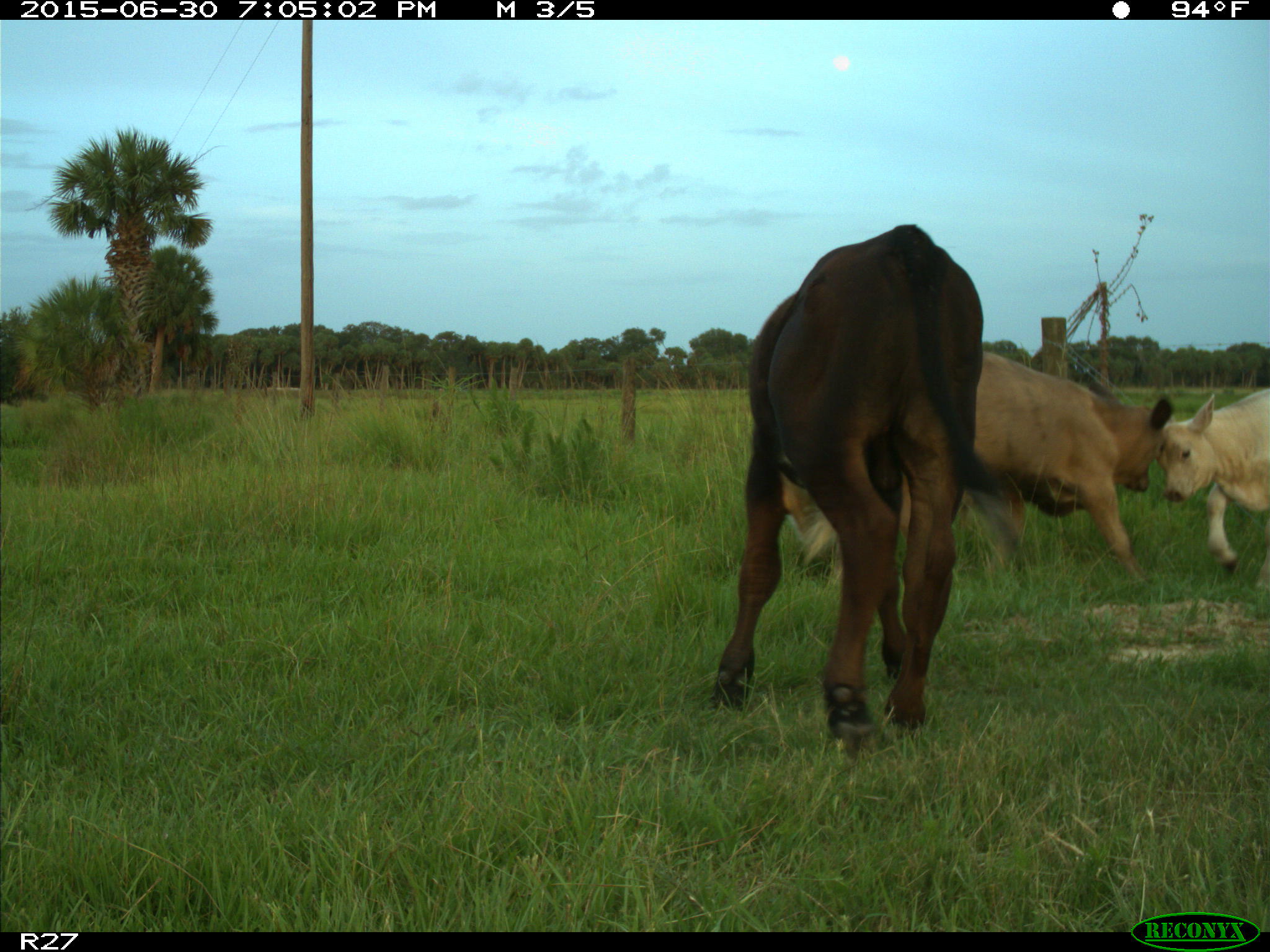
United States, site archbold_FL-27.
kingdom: Animalia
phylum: Chordata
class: Mammalia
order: Artiodactyla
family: Bovidae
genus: Bos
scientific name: Bos taurus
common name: domestic cow